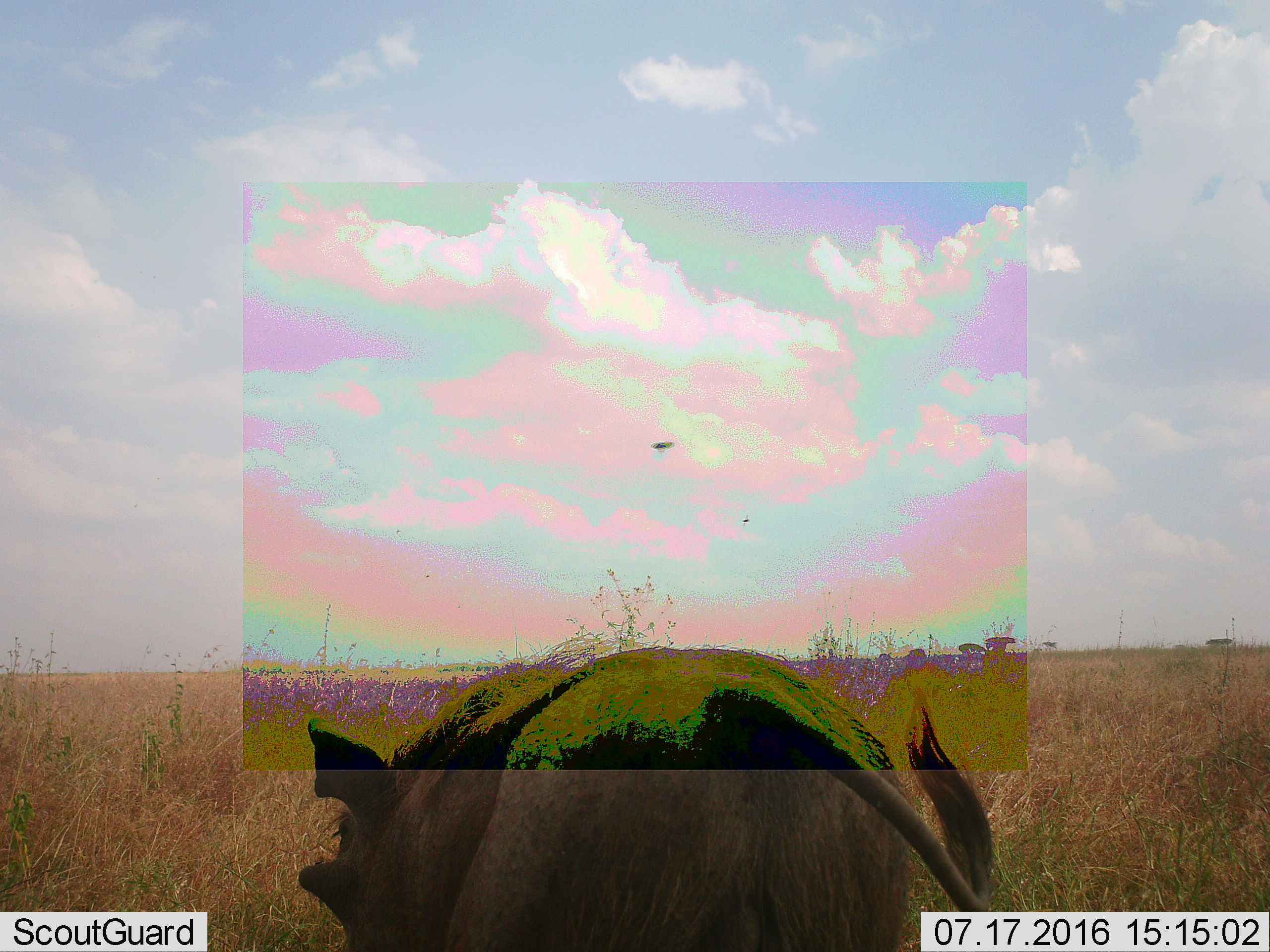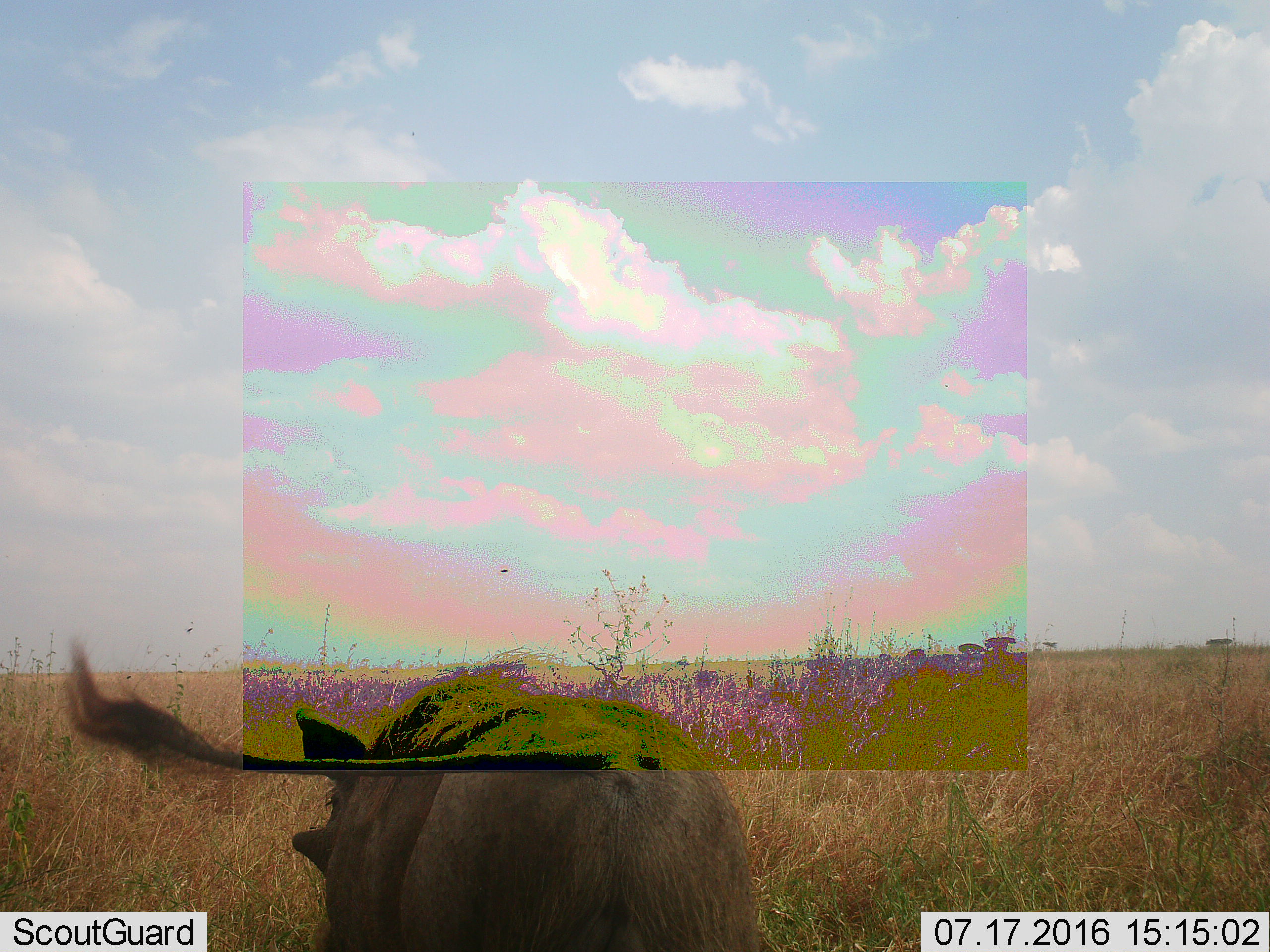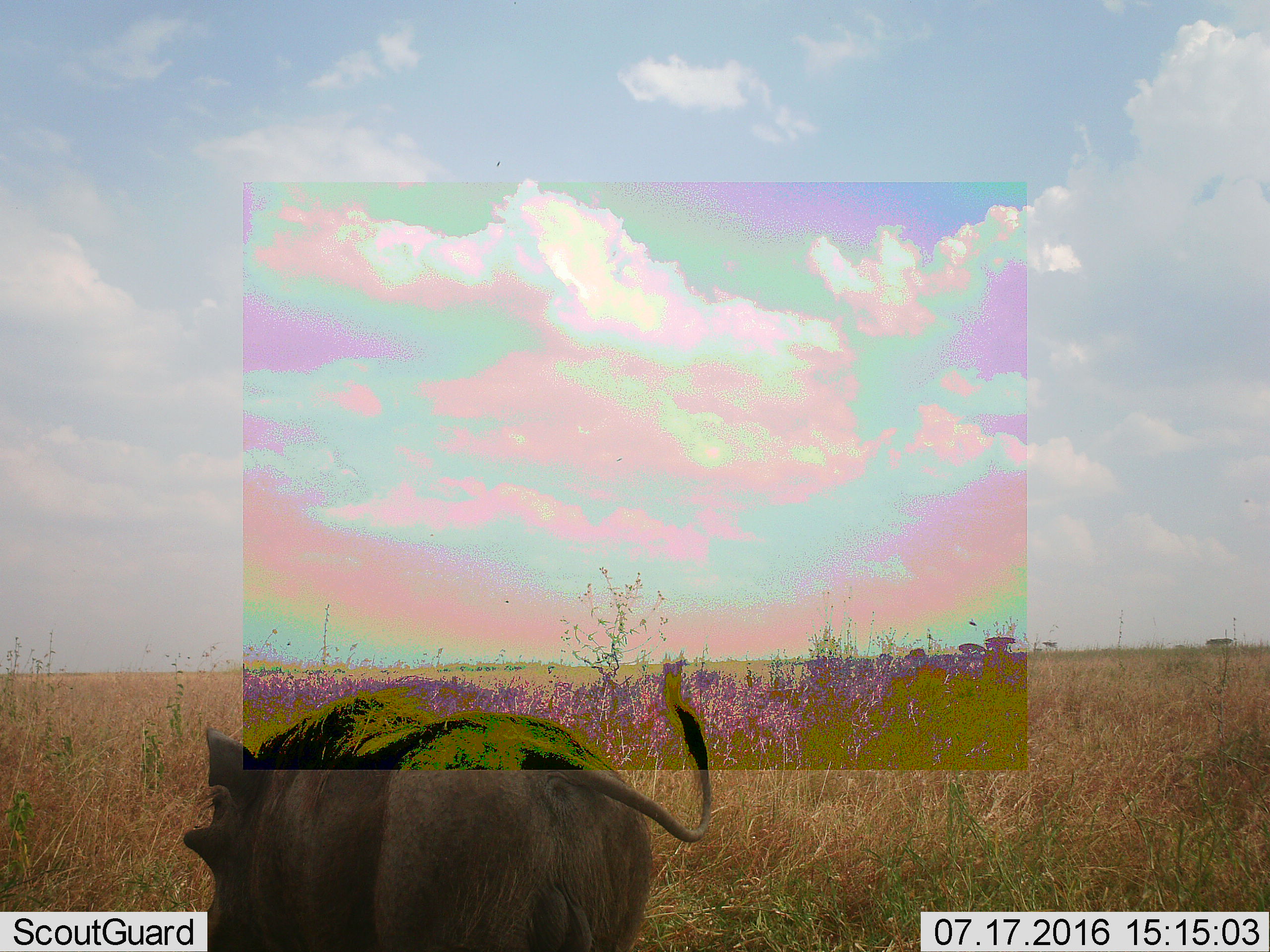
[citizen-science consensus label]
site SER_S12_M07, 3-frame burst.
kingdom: Animalia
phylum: Chordata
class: Mammalia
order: Artiodactyla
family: Suidae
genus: Phacochoerus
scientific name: Phacochoerus africanus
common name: warthog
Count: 1.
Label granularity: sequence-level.